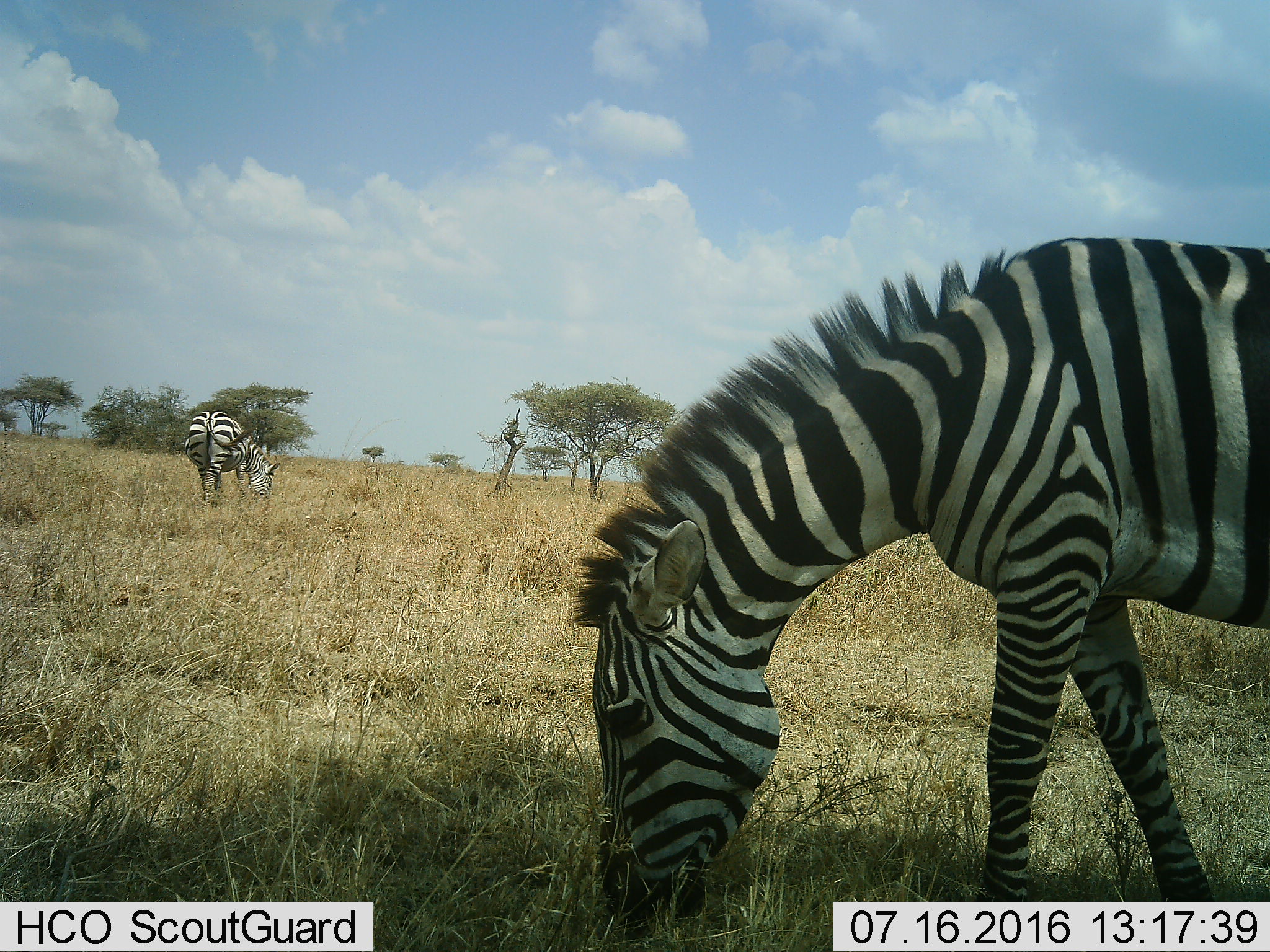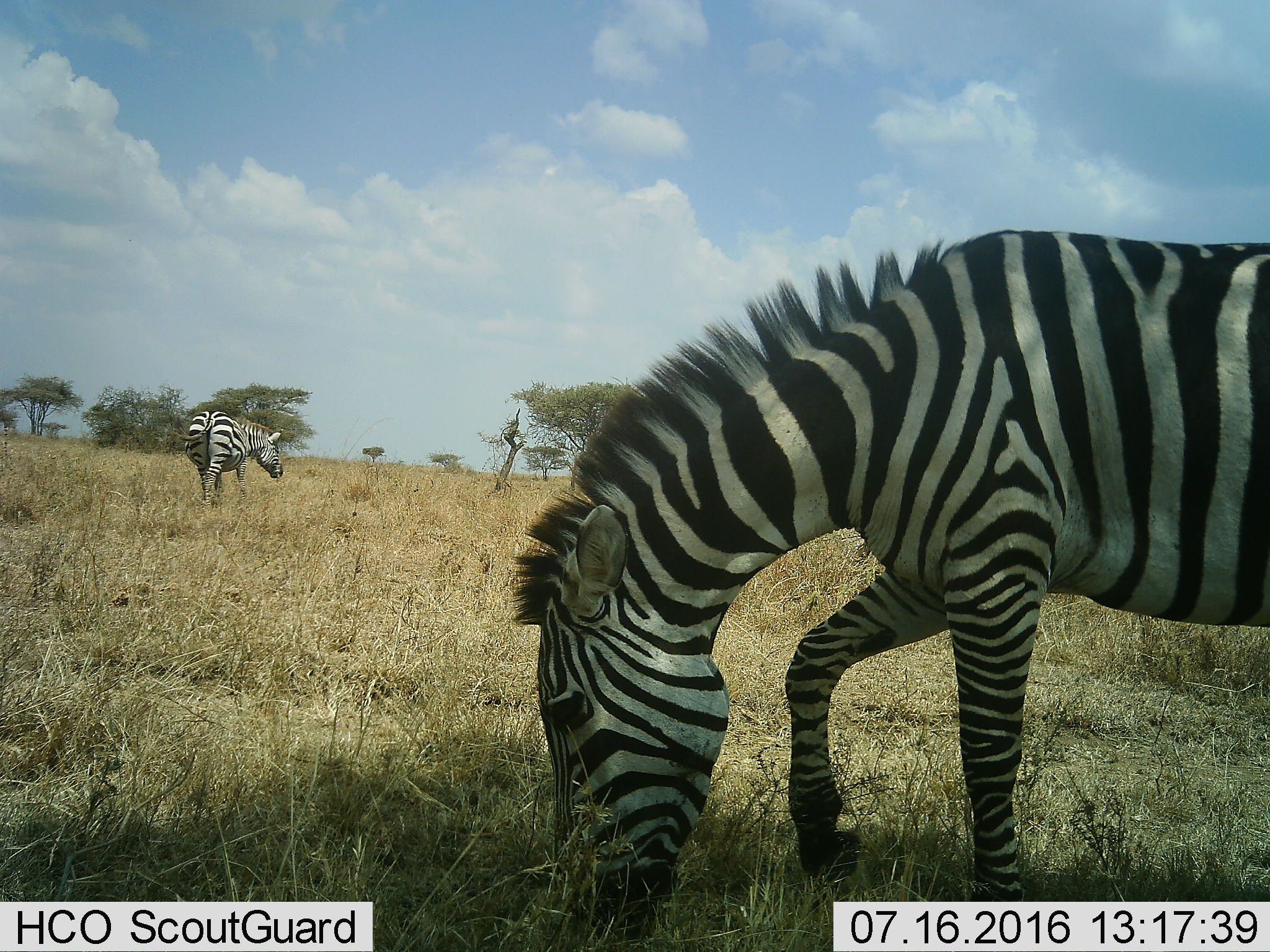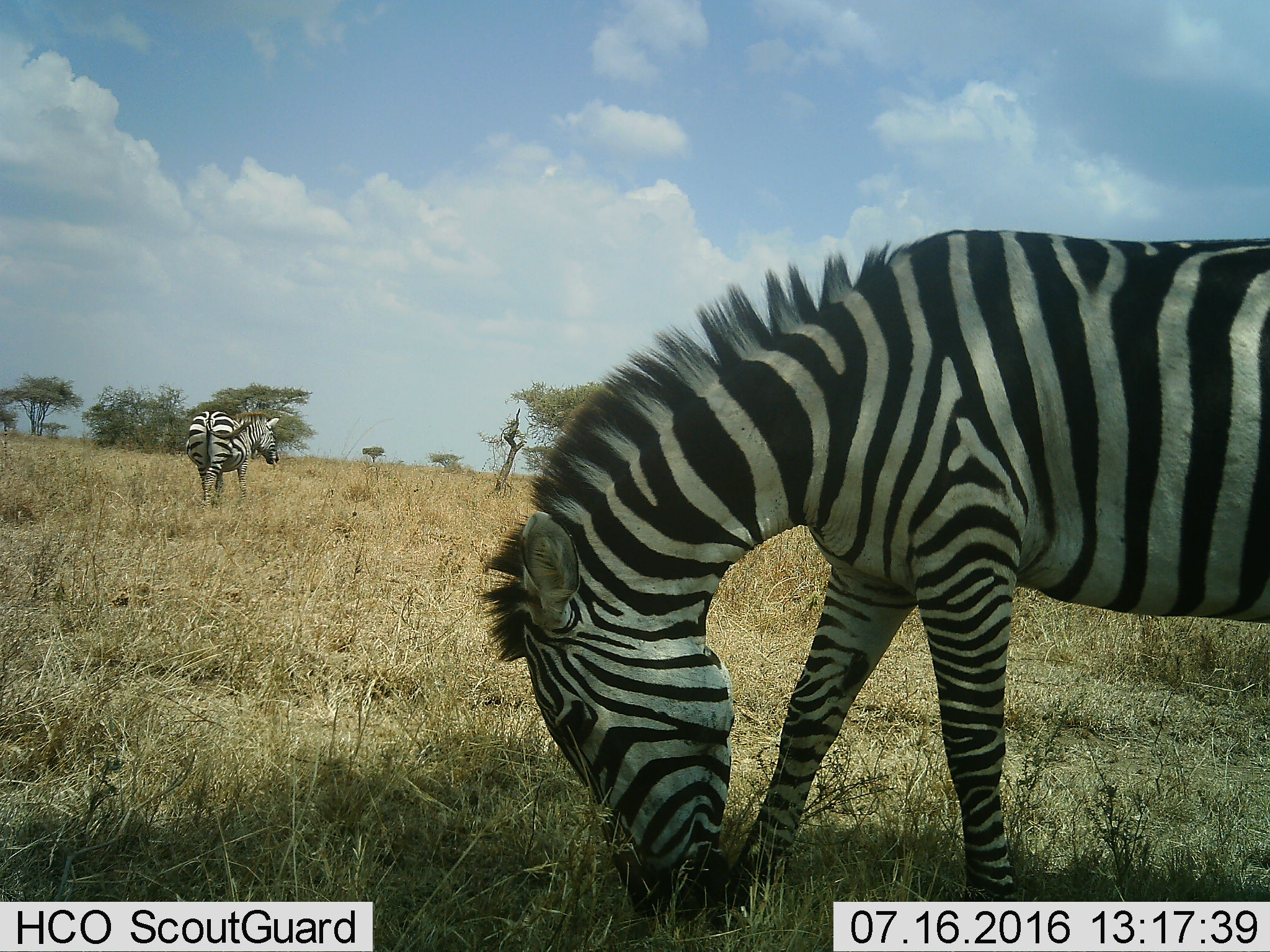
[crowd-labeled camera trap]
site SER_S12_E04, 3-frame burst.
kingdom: Animalia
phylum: Chordata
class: Mammalia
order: Perissodactyla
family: Equidae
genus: Equus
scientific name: Equus quagga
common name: plains zebra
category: zebraplains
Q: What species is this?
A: Zebraplains (plains zebra) (Equus quagga).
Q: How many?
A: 2.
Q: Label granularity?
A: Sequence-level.